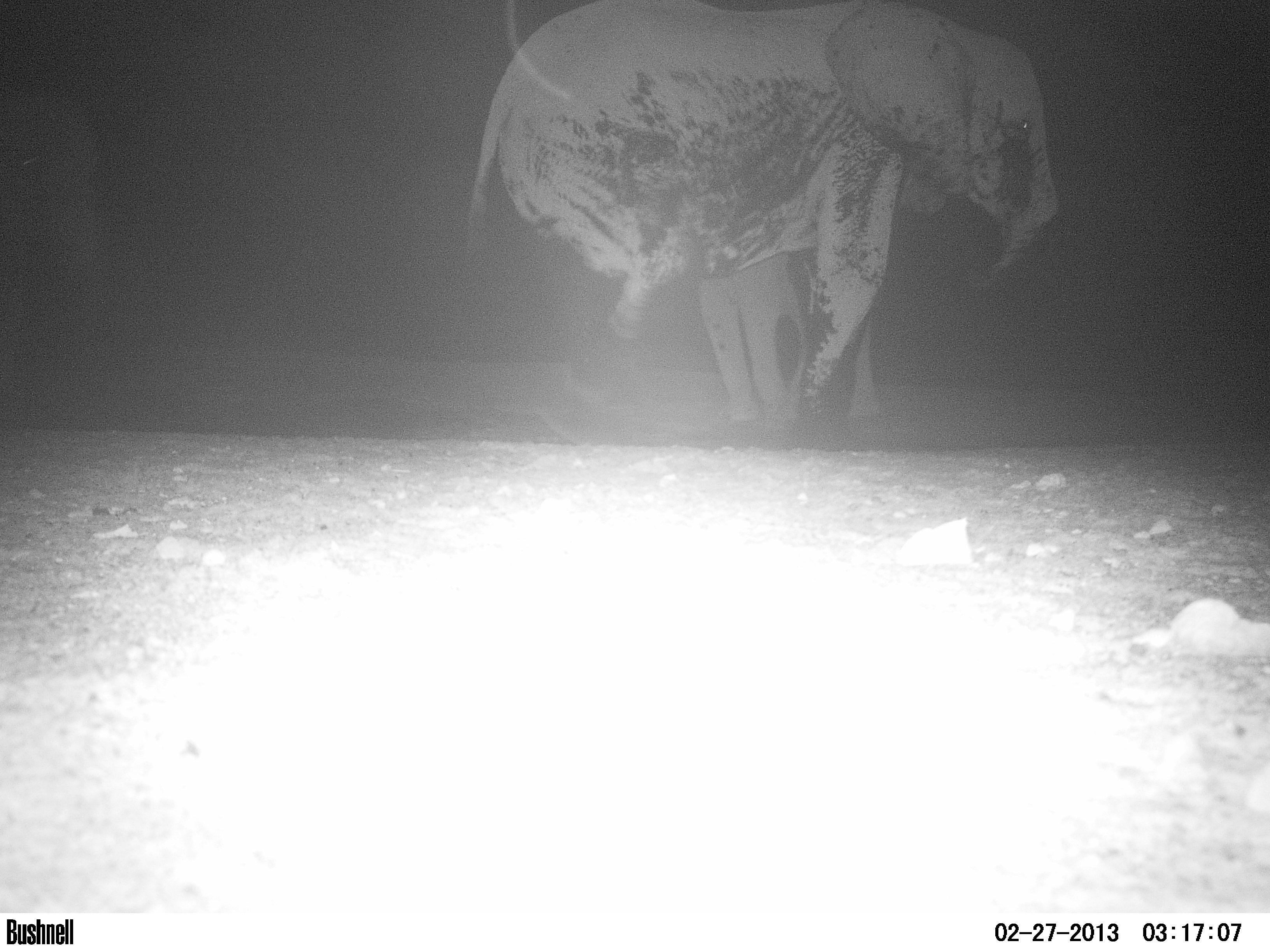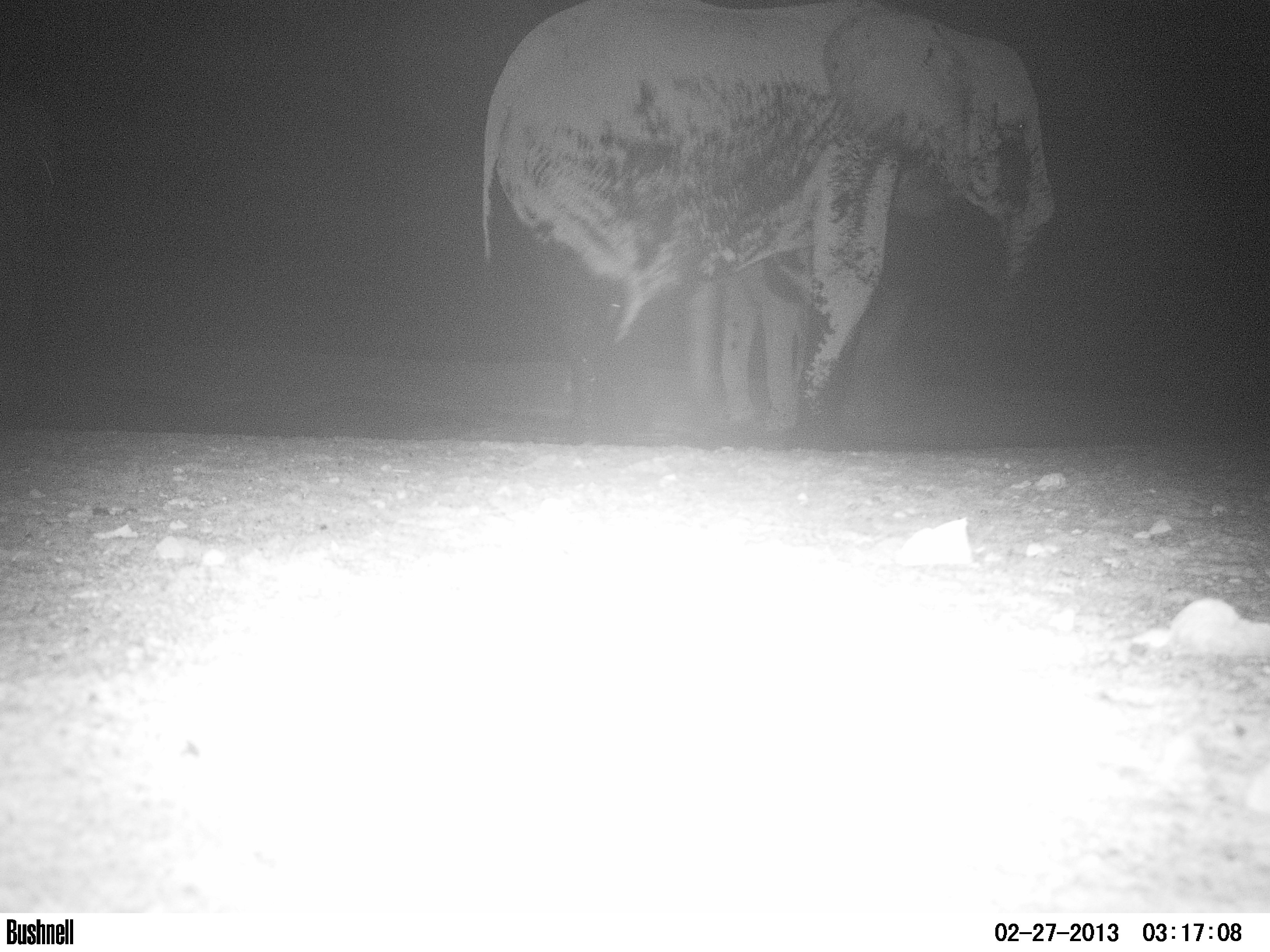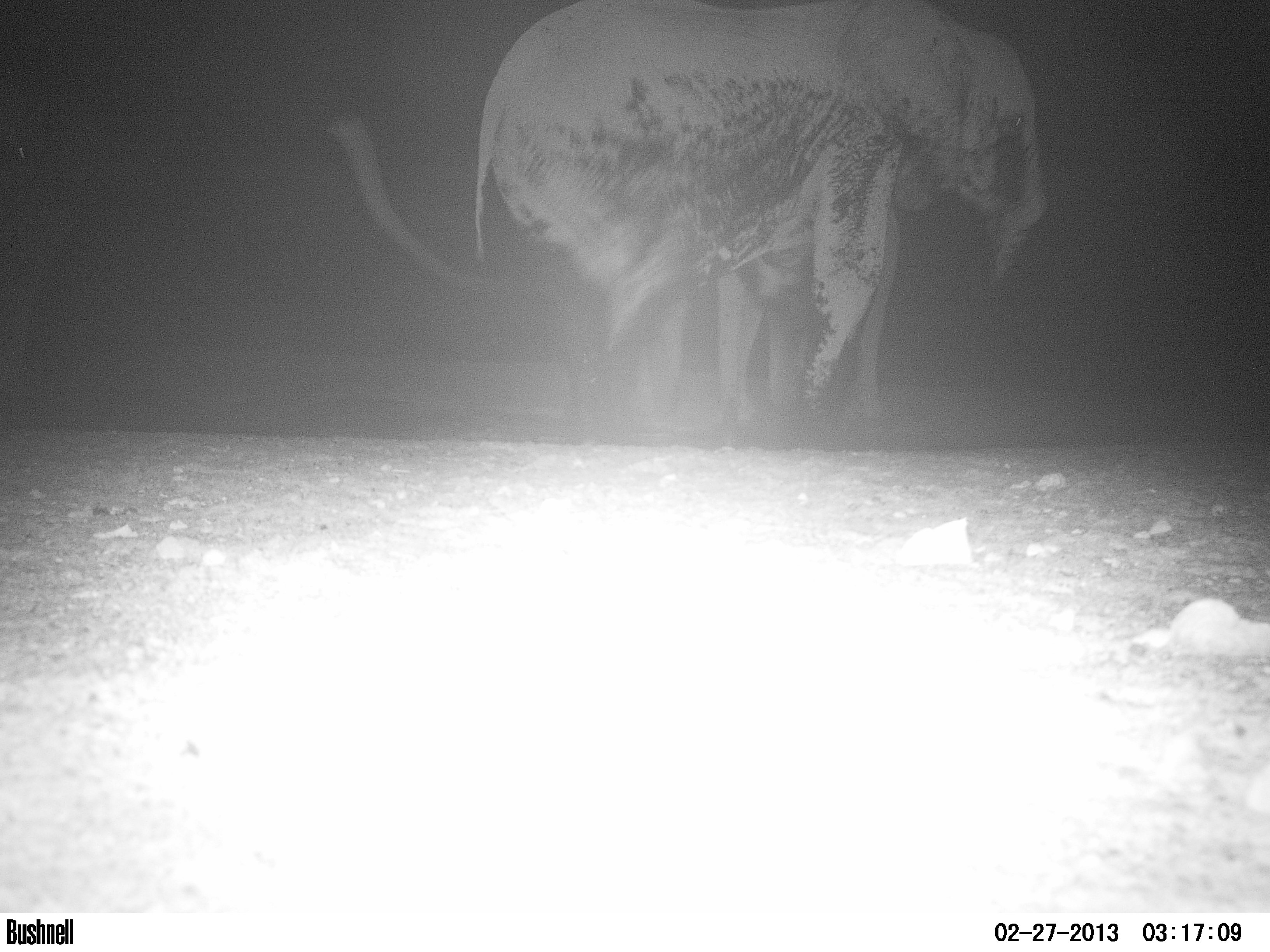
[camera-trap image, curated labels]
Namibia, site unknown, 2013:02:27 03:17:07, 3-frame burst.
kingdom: Animalia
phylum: Chordata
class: Mammalia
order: Proboscidea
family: Elephantidae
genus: Loxodonta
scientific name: Loxodonta africana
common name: african elephant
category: loxodanta africana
Loxodanta africana (african elephant) (Loxodonta africana).